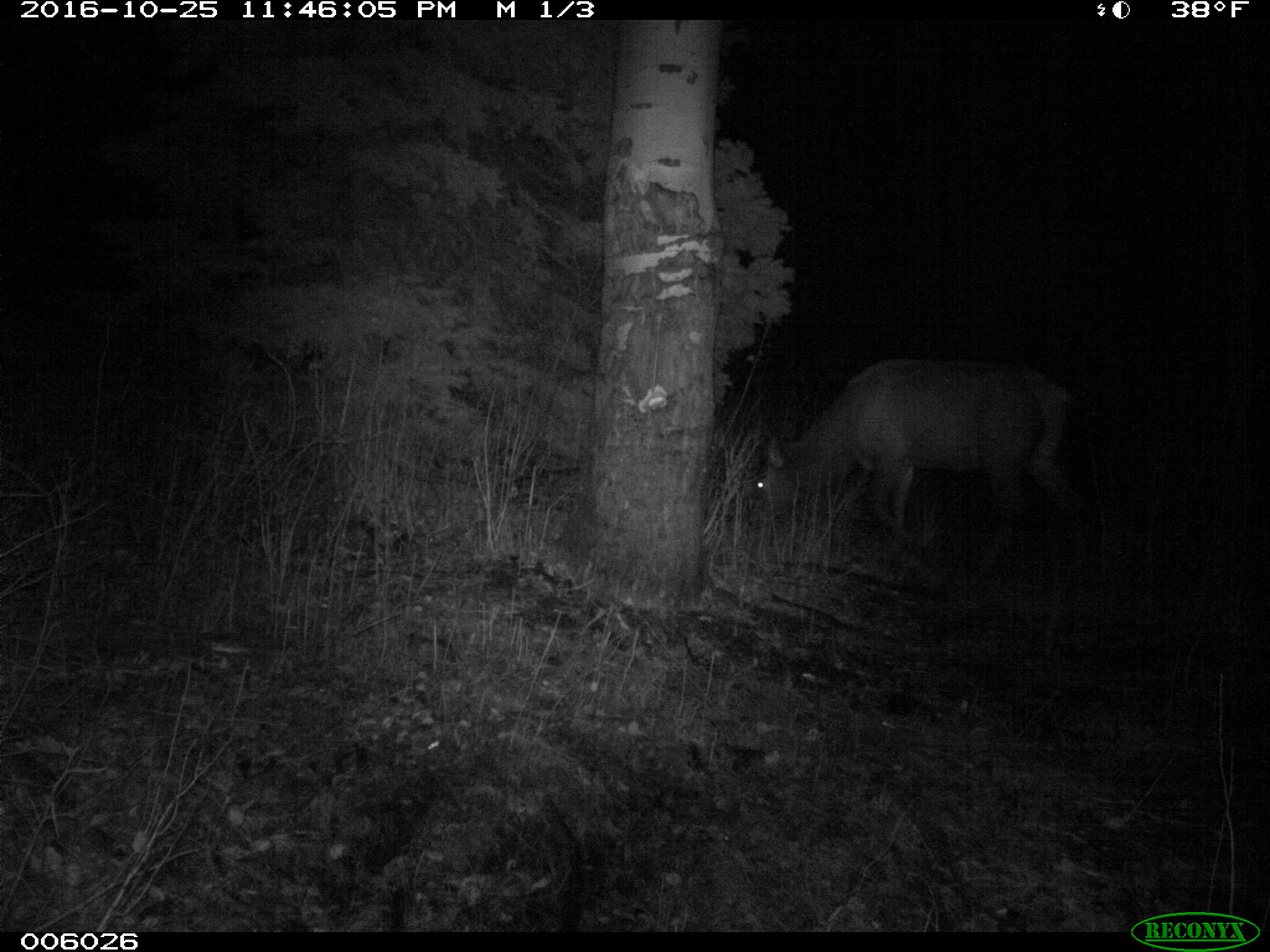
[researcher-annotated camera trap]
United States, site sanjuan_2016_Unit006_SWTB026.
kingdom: Animalia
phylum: Chordata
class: Mammalia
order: Artiodactyla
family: Cervidae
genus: Cervus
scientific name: Cervus elaphus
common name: red deer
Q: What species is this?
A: Cervus elaphus (red deer).